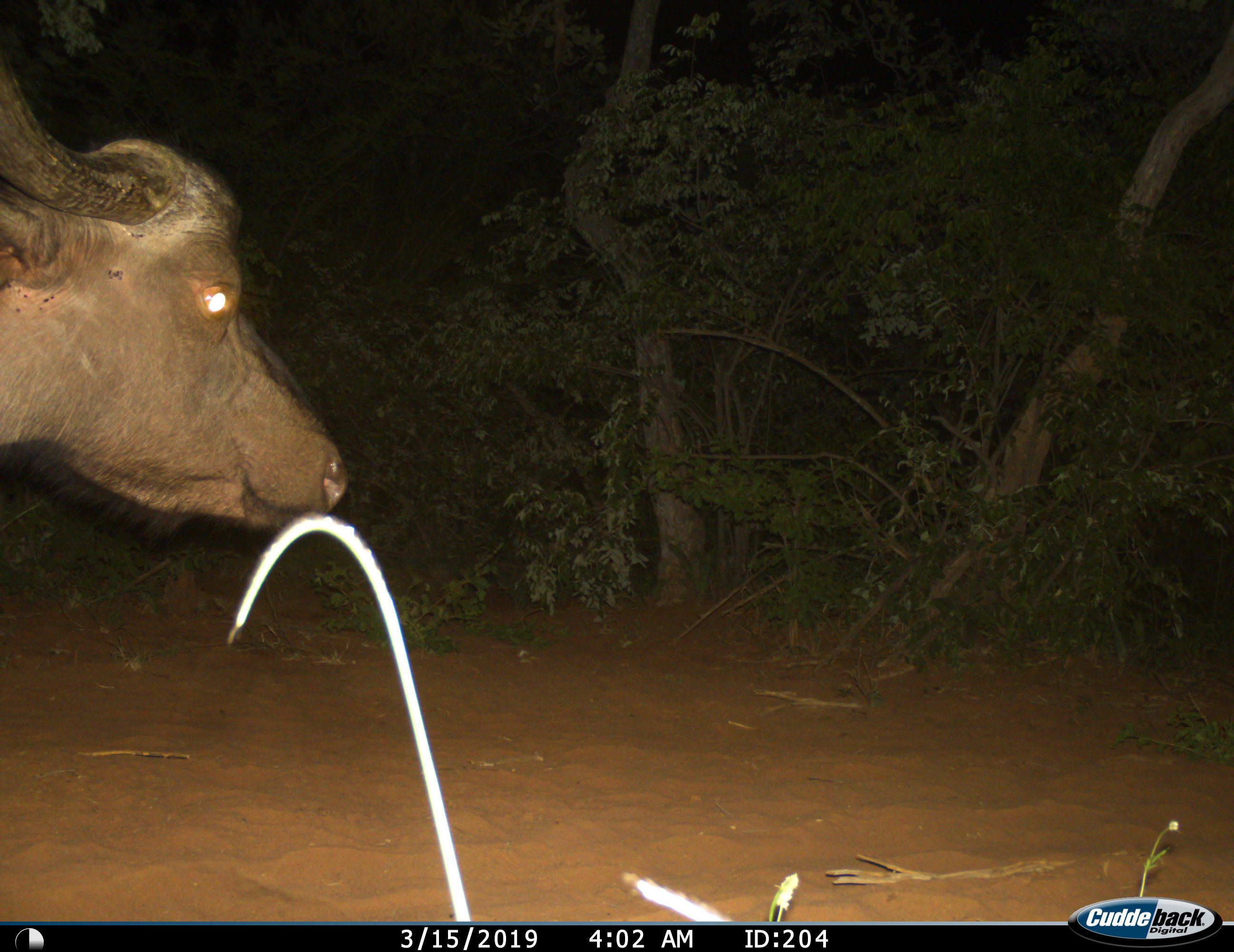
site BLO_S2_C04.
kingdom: Animalia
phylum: Chordata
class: Mammalia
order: Artiodactyla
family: Bovidae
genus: Syncerus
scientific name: Syncerus caffer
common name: african buffalo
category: buffalo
Buffalo (african buffalo) (Syncerus caffer), count 1. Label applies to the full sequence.